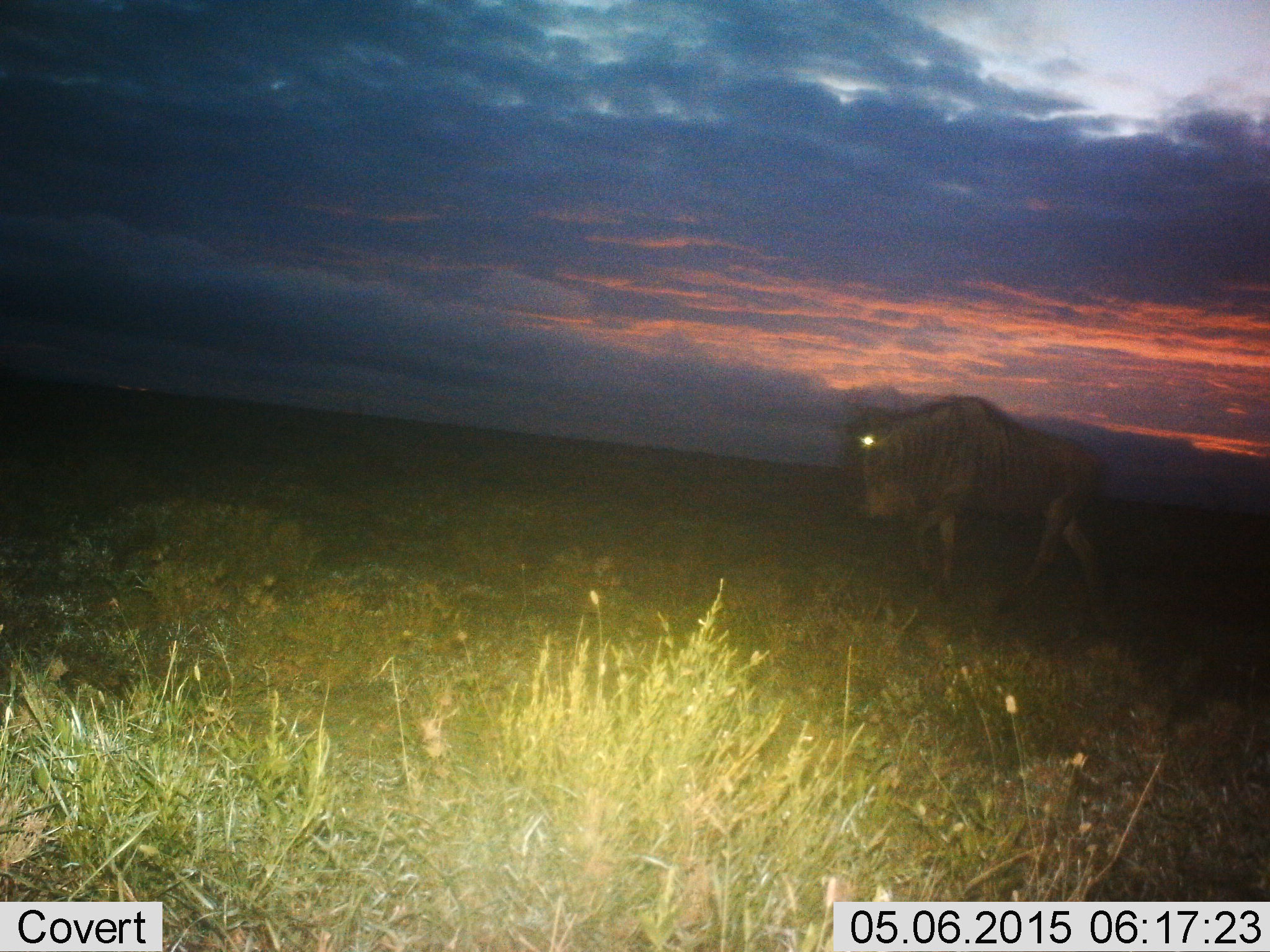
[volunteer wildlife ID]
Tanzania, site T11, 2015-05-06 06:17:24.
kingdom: Animalia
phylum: Chordata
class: Mammalia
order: Artiodactyla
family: Bovidae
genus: Connochaetes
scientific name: Connochaetes taurinus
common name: blue wildebeest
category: wildebeest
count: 1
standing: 20%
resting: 0%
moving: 80%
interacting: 0%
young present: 0%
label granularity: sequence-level